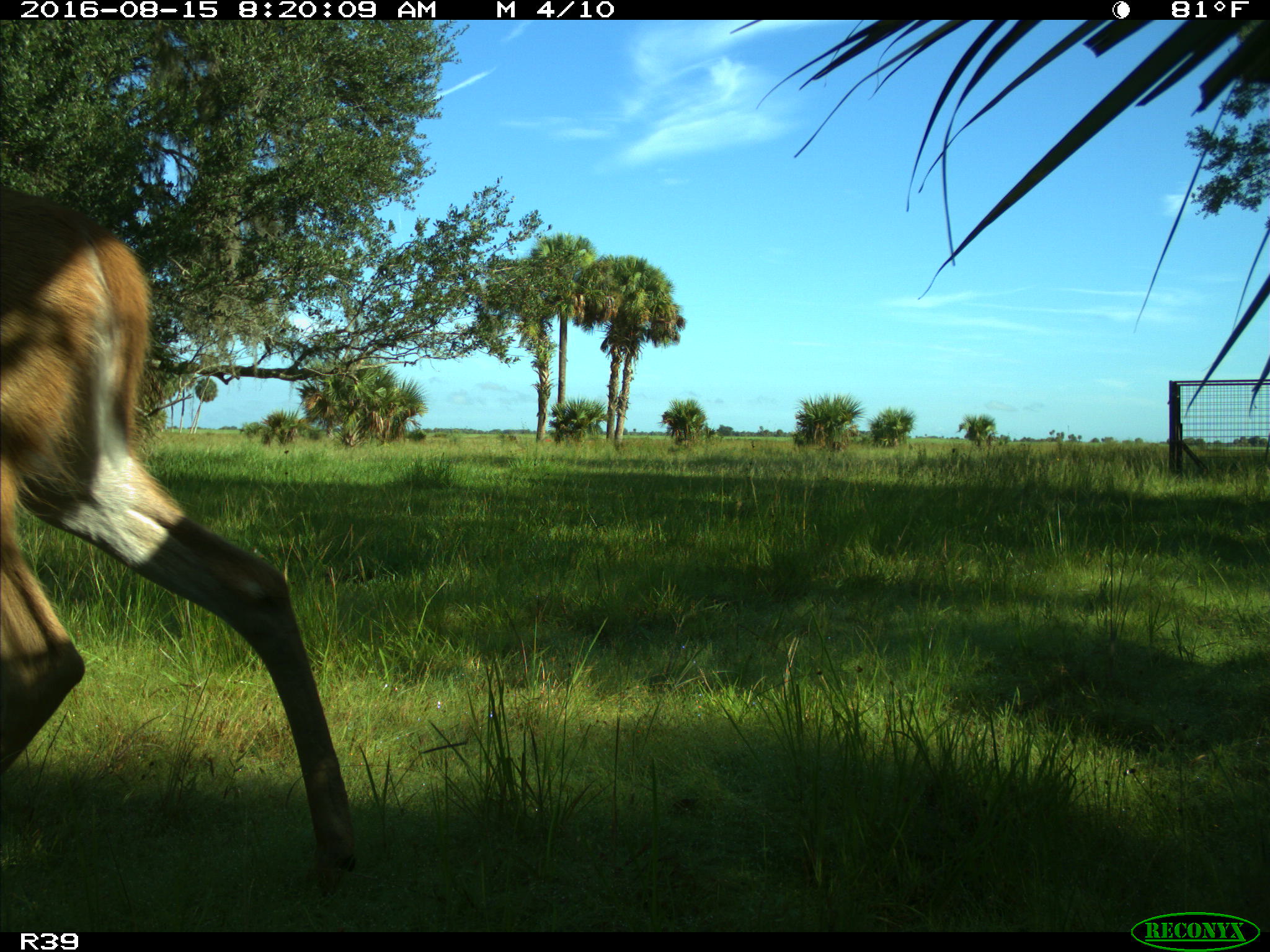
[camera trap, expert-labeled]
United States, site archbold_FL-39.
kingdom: Animalia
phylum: Chordata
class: Mammalia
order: Artiodactyla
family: Cervidae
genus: Odocoileus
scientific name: Odocoileus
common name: deer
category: unidentified deer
Unidentified deer (deer) (Odocoileus).